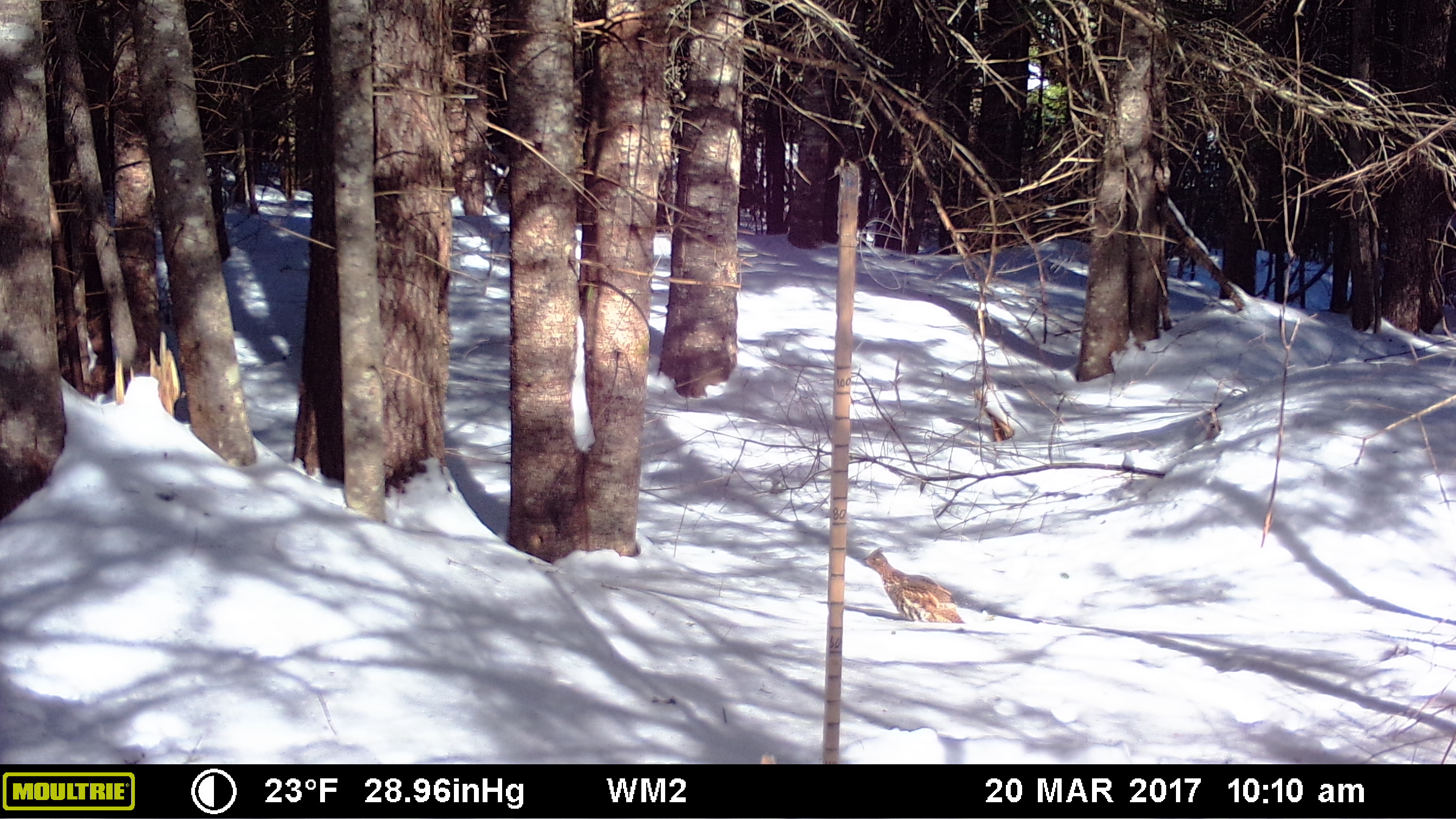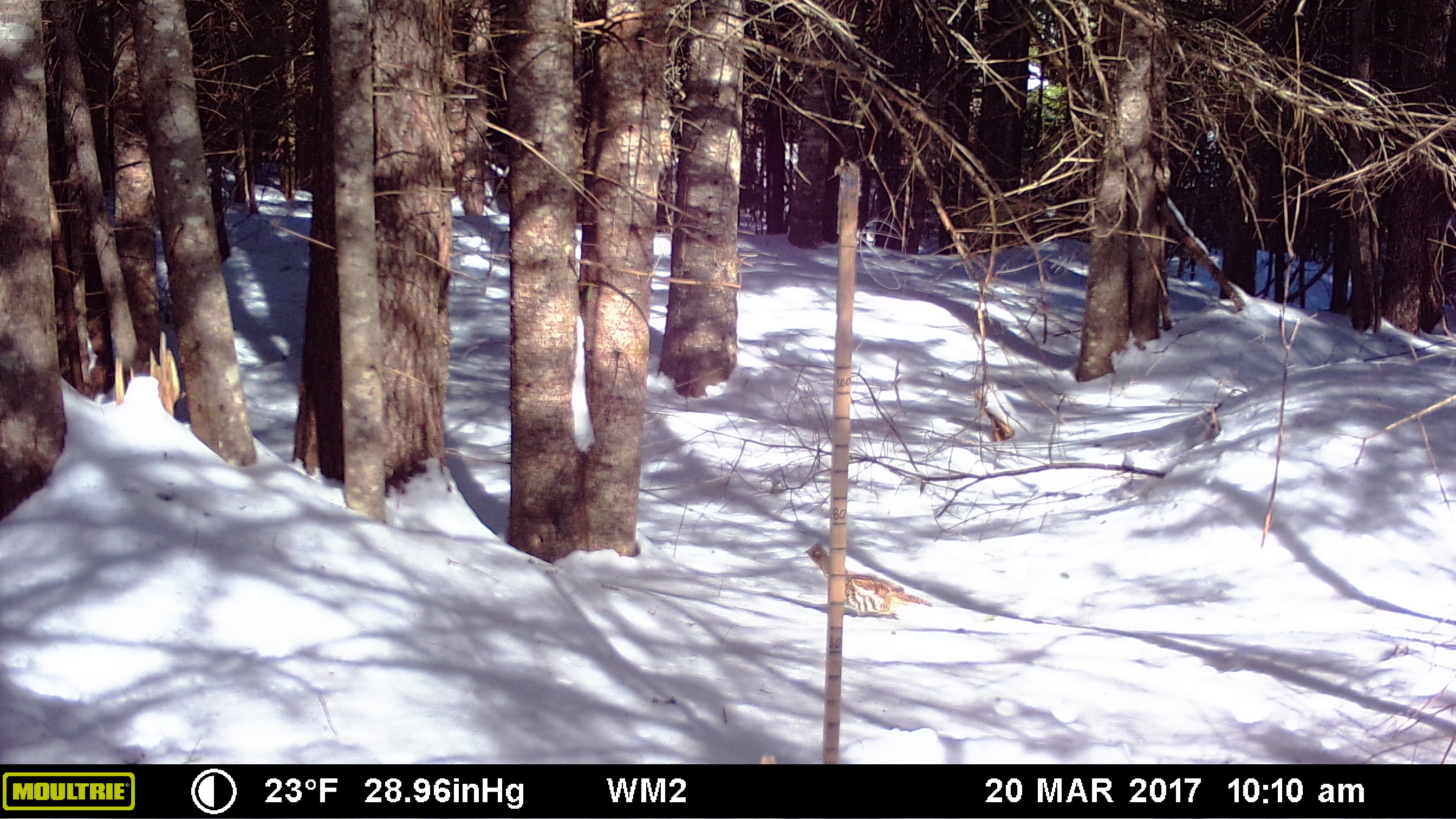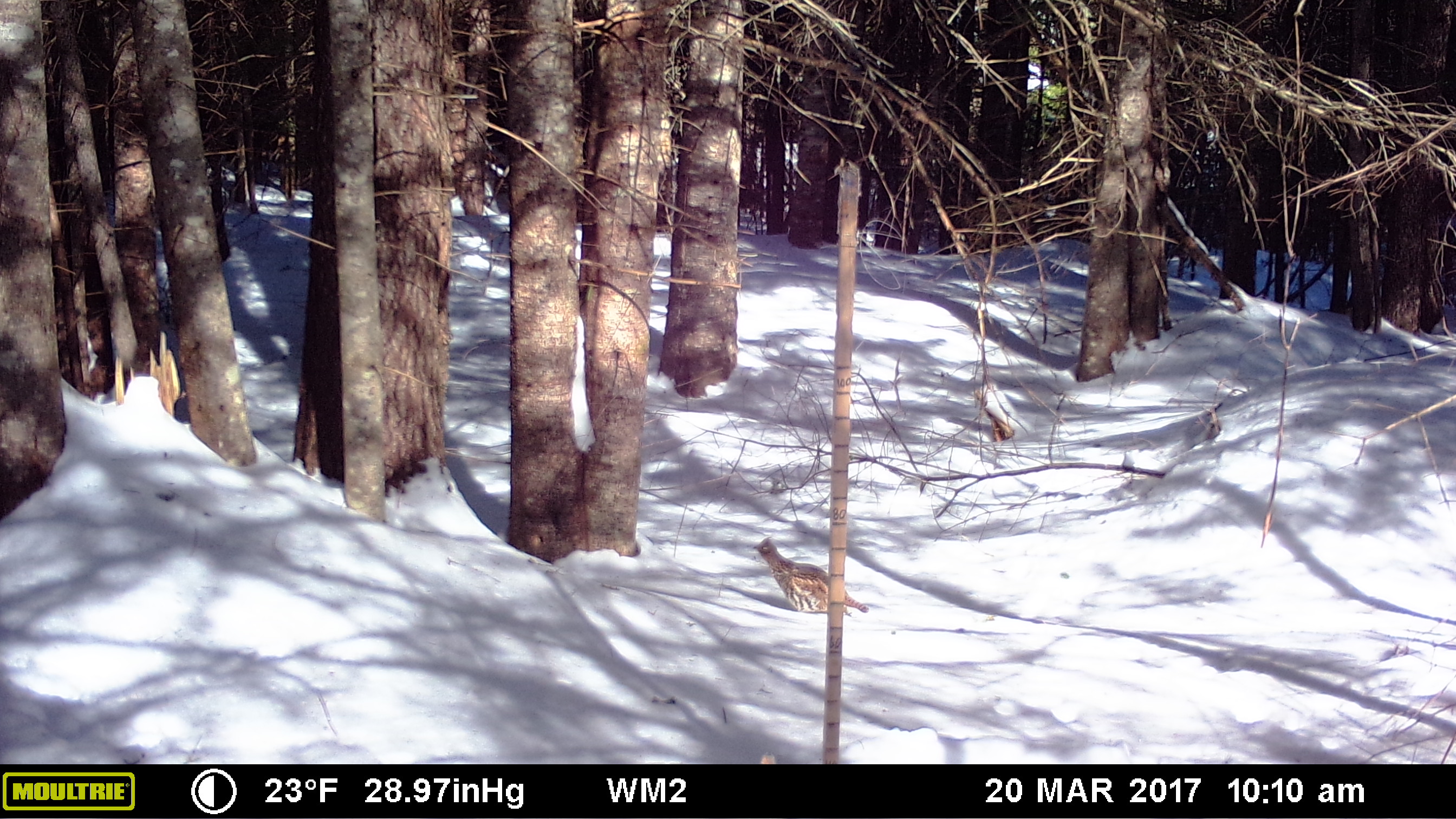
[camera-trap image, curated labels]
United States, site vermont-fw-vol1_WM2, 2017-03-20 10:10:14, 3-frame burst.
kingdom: Animalia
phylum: Chordata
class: Aves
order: Galliformes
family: Phasianidae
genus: Bonasa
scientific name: Bonasa umbellus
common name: ruffed grouse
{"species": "ruffed grouse (Bonasa umbellus)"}